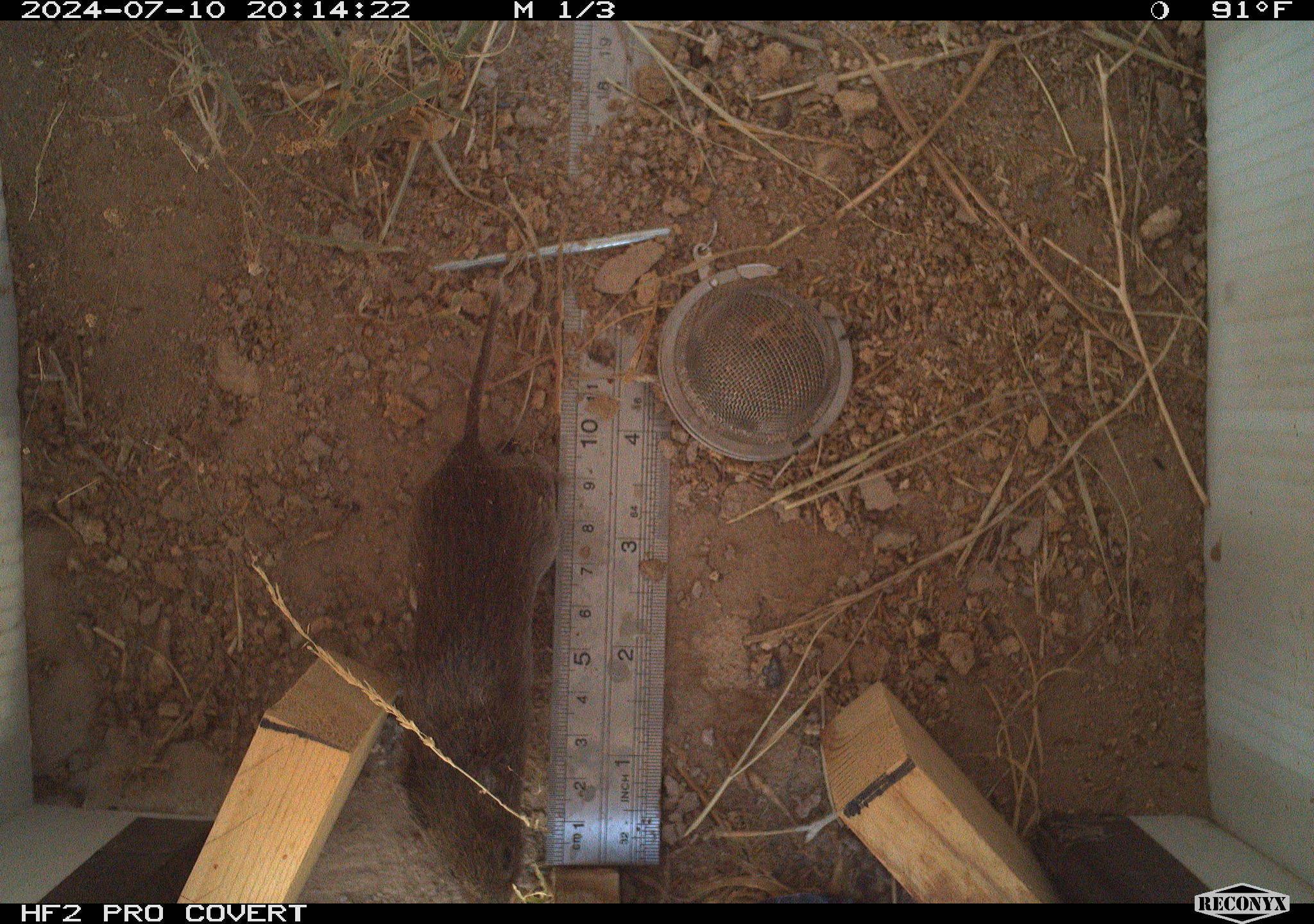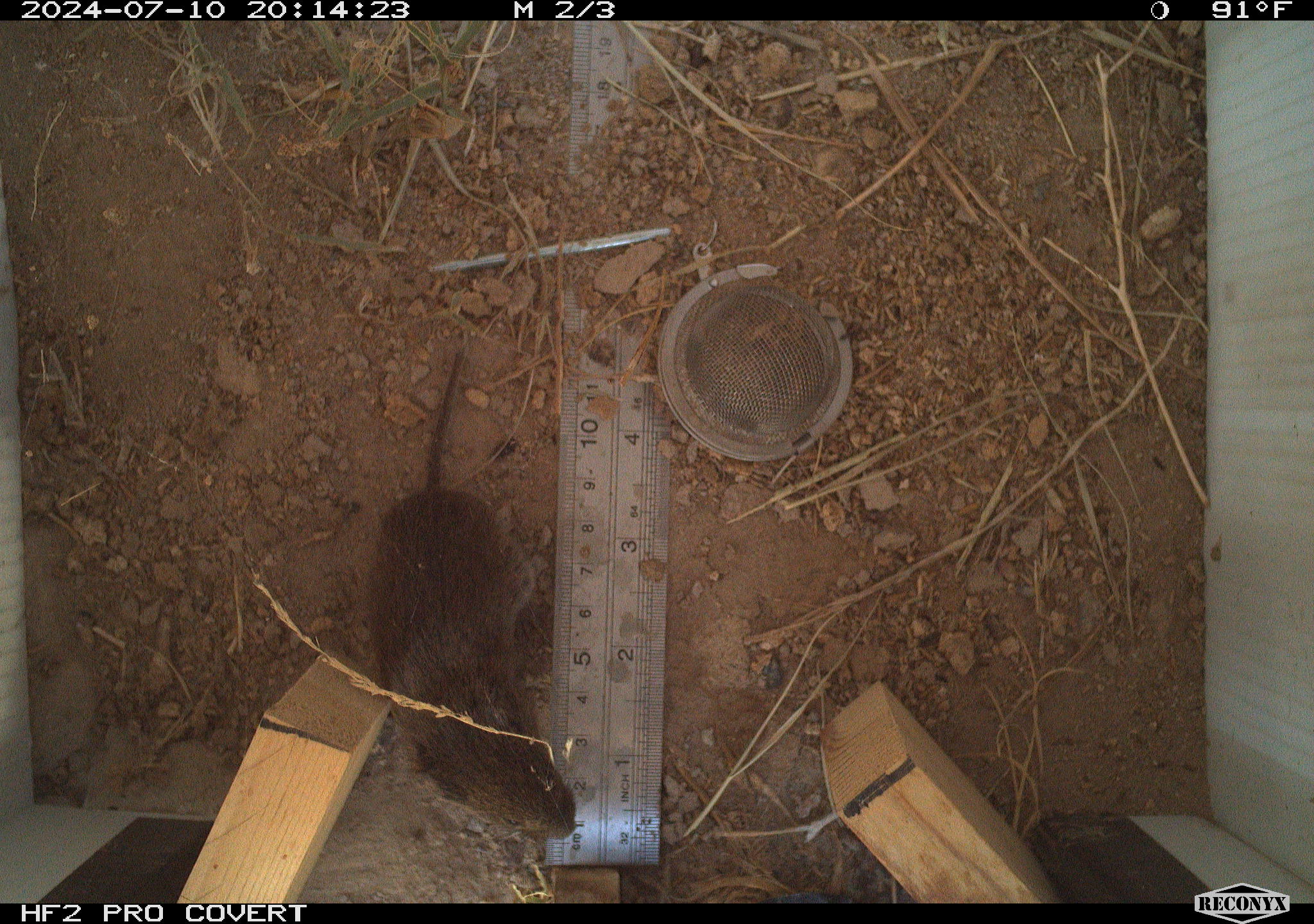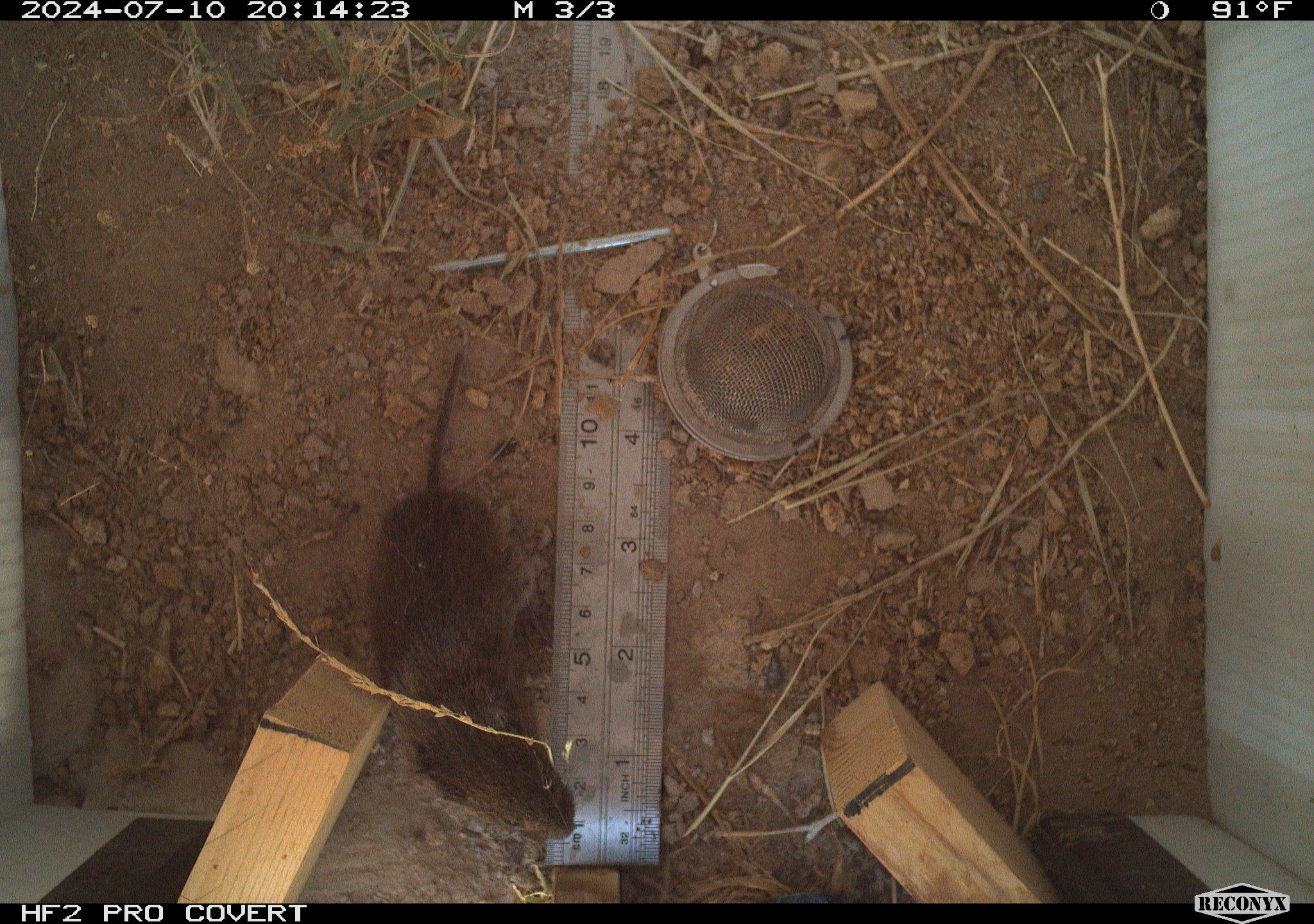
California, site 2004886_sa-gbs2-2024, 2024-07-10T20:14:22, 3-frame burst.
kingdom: Animalia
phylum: Chordata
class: Mammalia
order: Rodentia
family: Cricetidae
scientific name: Arvicolinae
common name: voles, lemmings, and muskrats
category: arvicolinae subfamily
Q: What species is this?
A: Arvicolinae subfamily (voles, lemmings, and muskrats) (Arvicolinae).